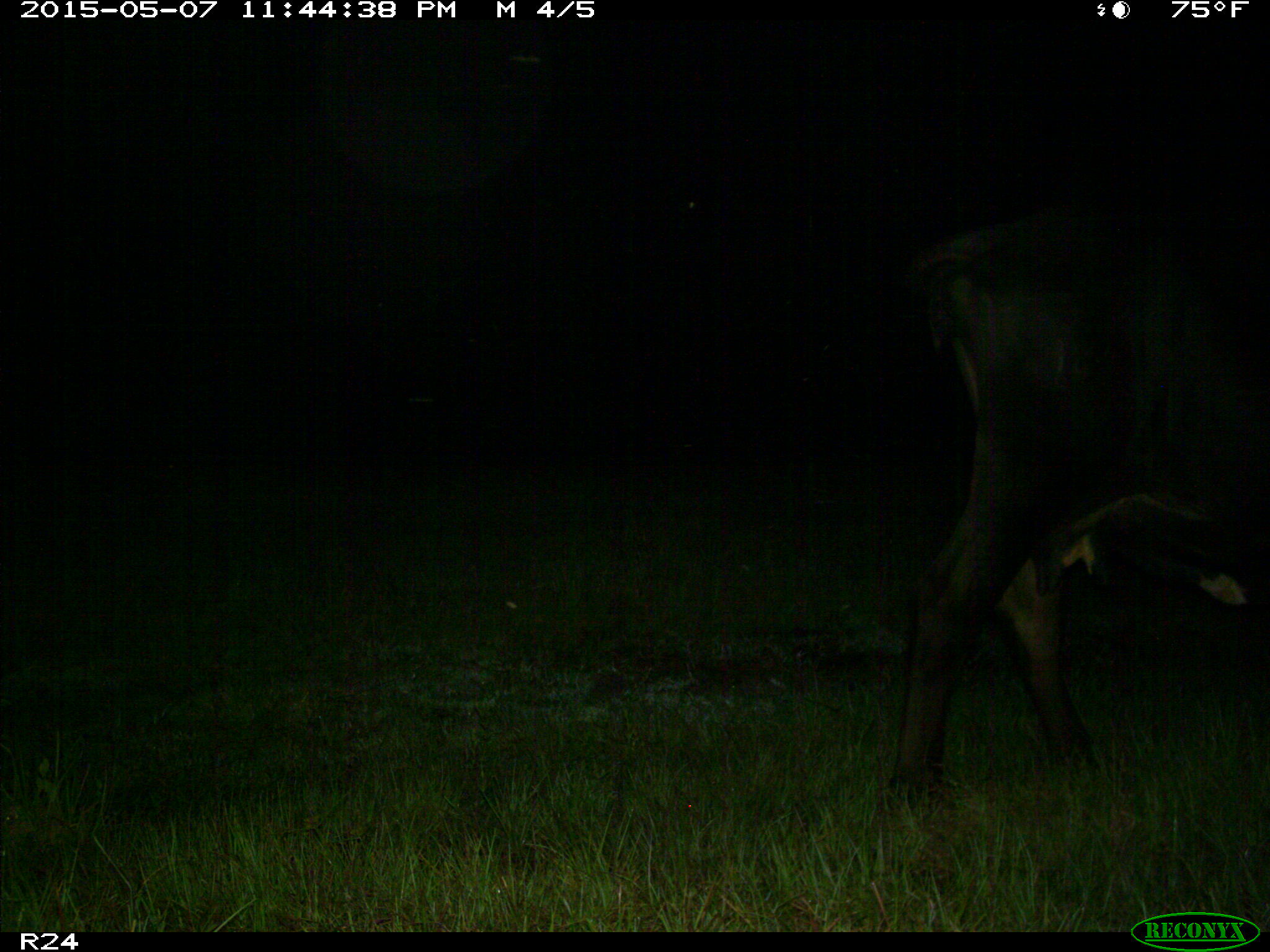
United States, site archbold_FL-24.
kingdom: Animalia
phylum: Chordata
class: Mammalia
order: Artiodactyla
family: Bovidae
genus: Bos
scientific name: Bos taurus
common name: domestic cow